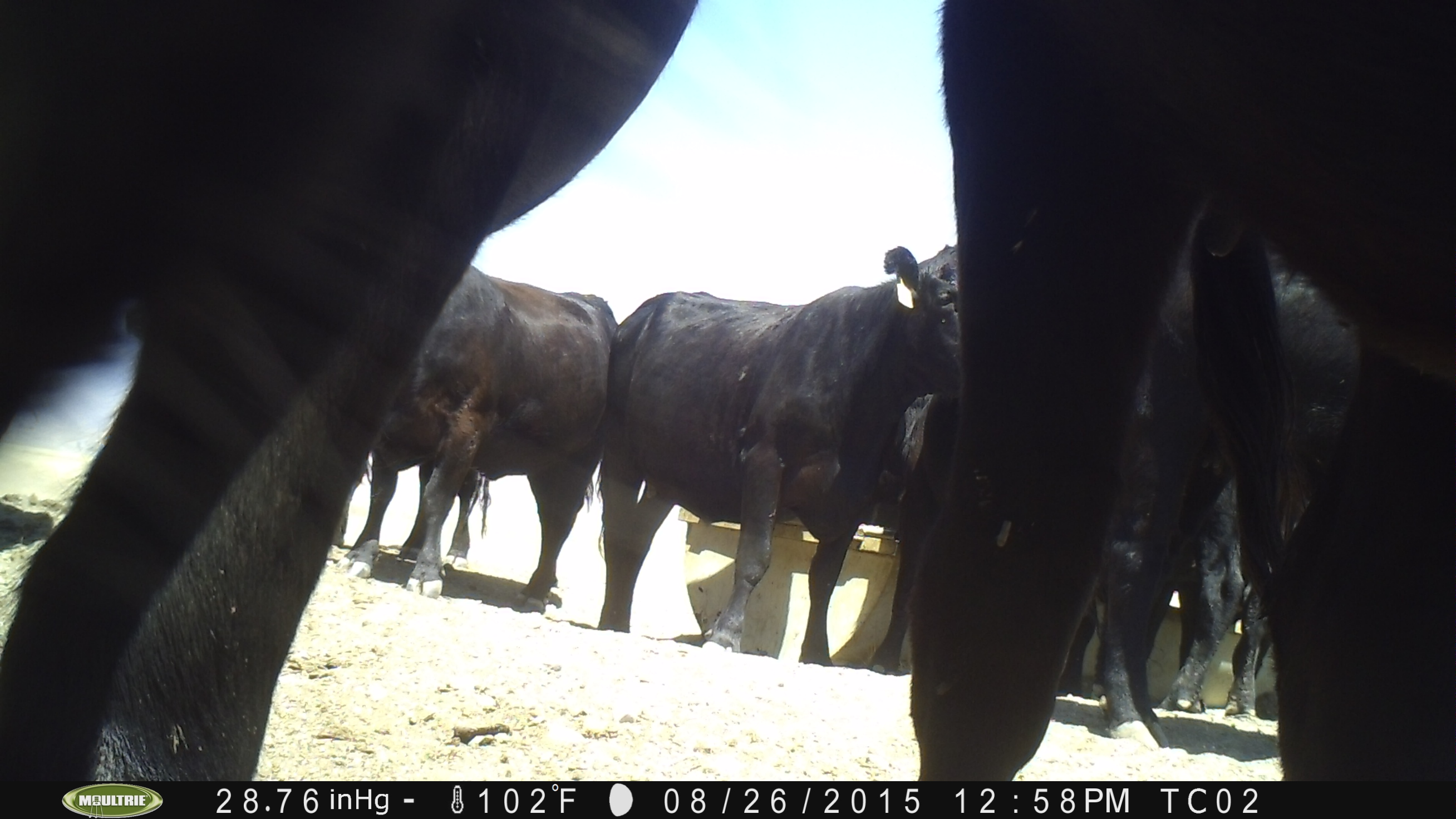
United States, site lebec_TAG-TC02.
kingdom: Animalia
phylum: Chordata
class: Mammalia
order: Artiodactyla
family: Bovidae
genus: Bos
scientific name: Bos taurus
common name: domestic cow